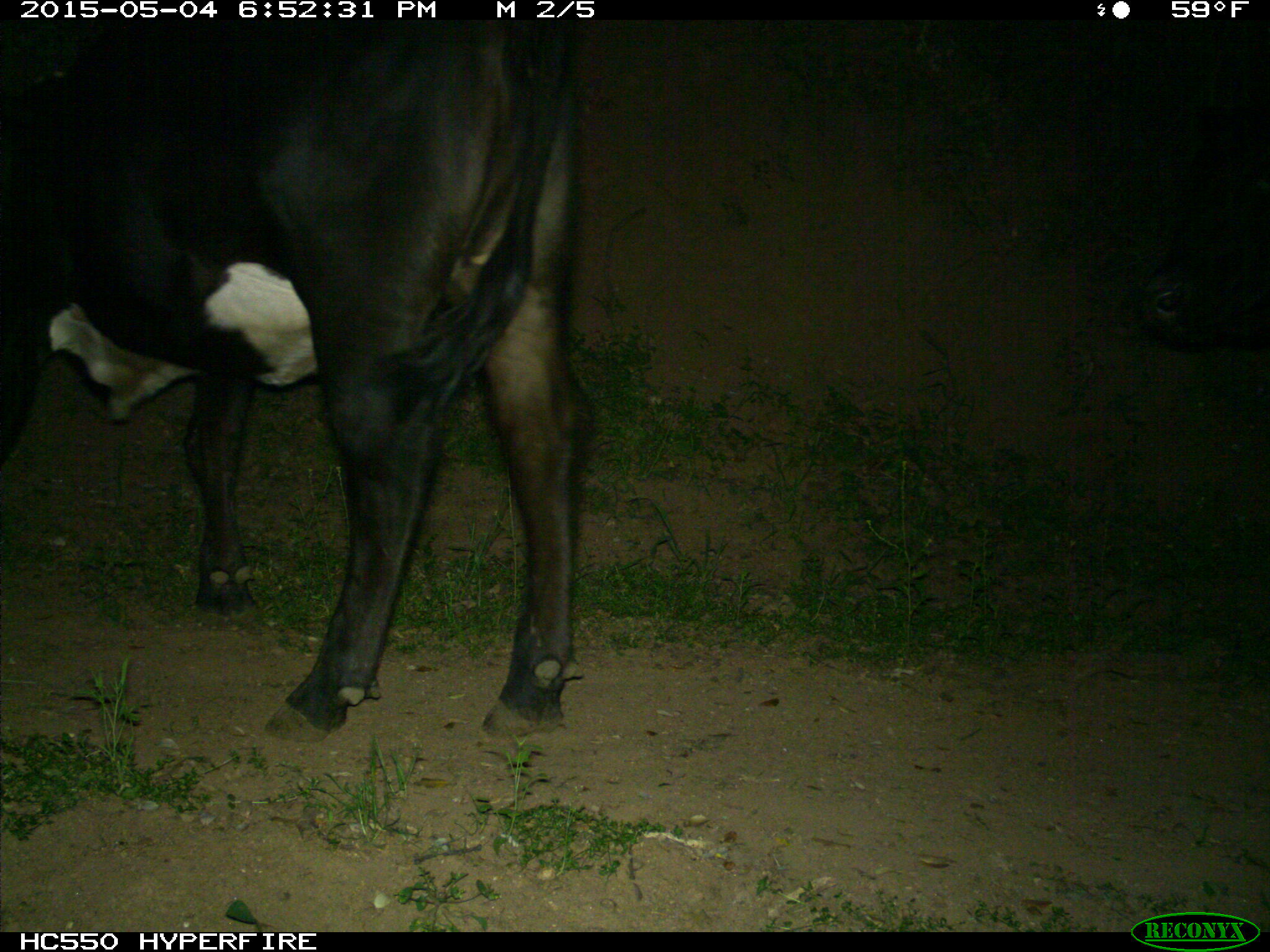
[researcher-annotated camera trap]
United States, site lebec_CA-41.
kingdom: Animalia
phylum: Chordata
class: Mammalia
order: Artiodactyla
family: Bovidae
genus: Bos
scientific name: Bos taurus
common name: domestic cow